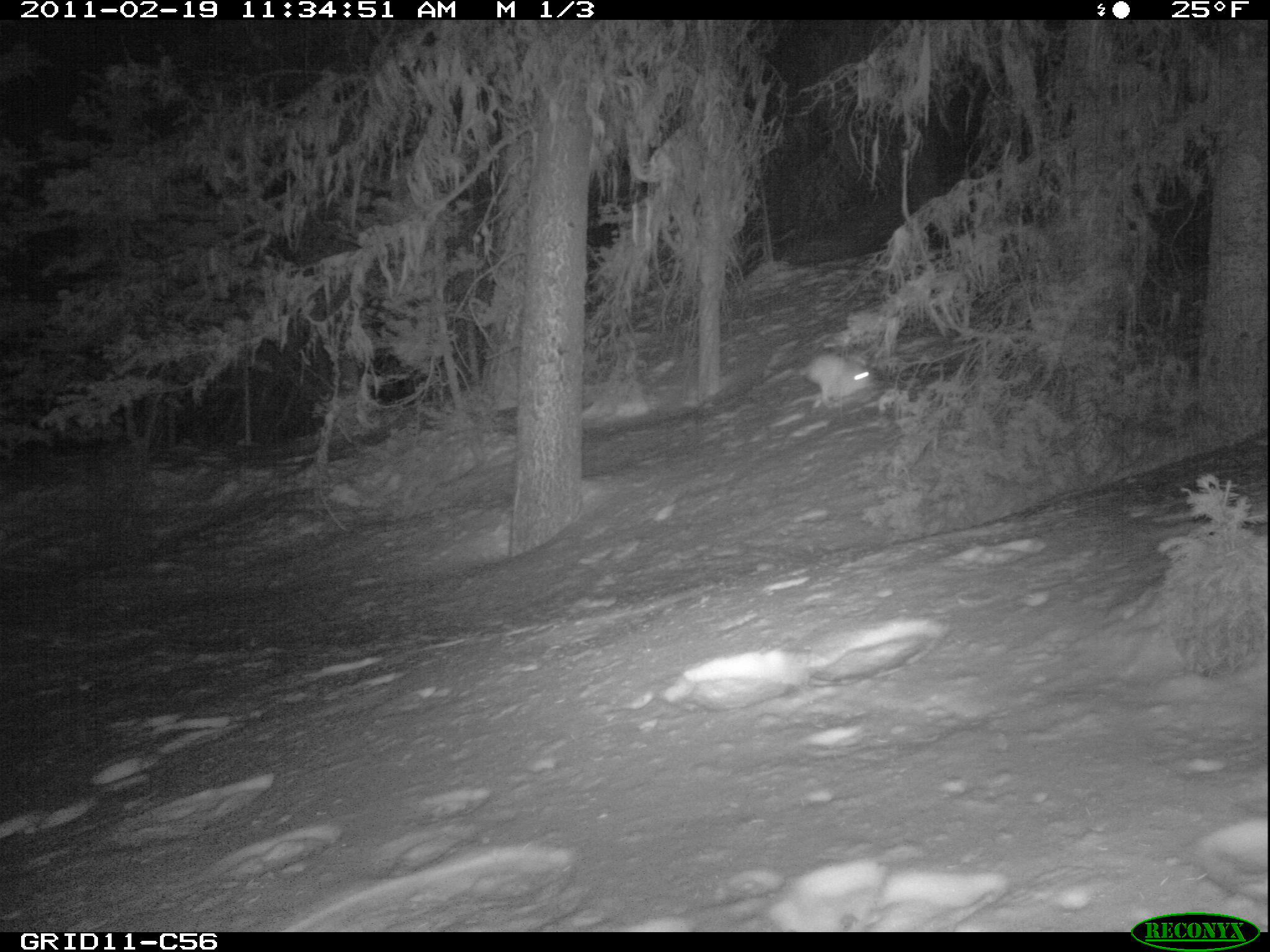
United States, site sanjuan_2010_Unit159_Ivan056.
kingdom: Animalia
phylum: Chordata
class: Mammalia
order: Lagomorpha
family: Leporidae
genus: Lepus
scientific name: Lepus americanus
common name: snowshoe hare